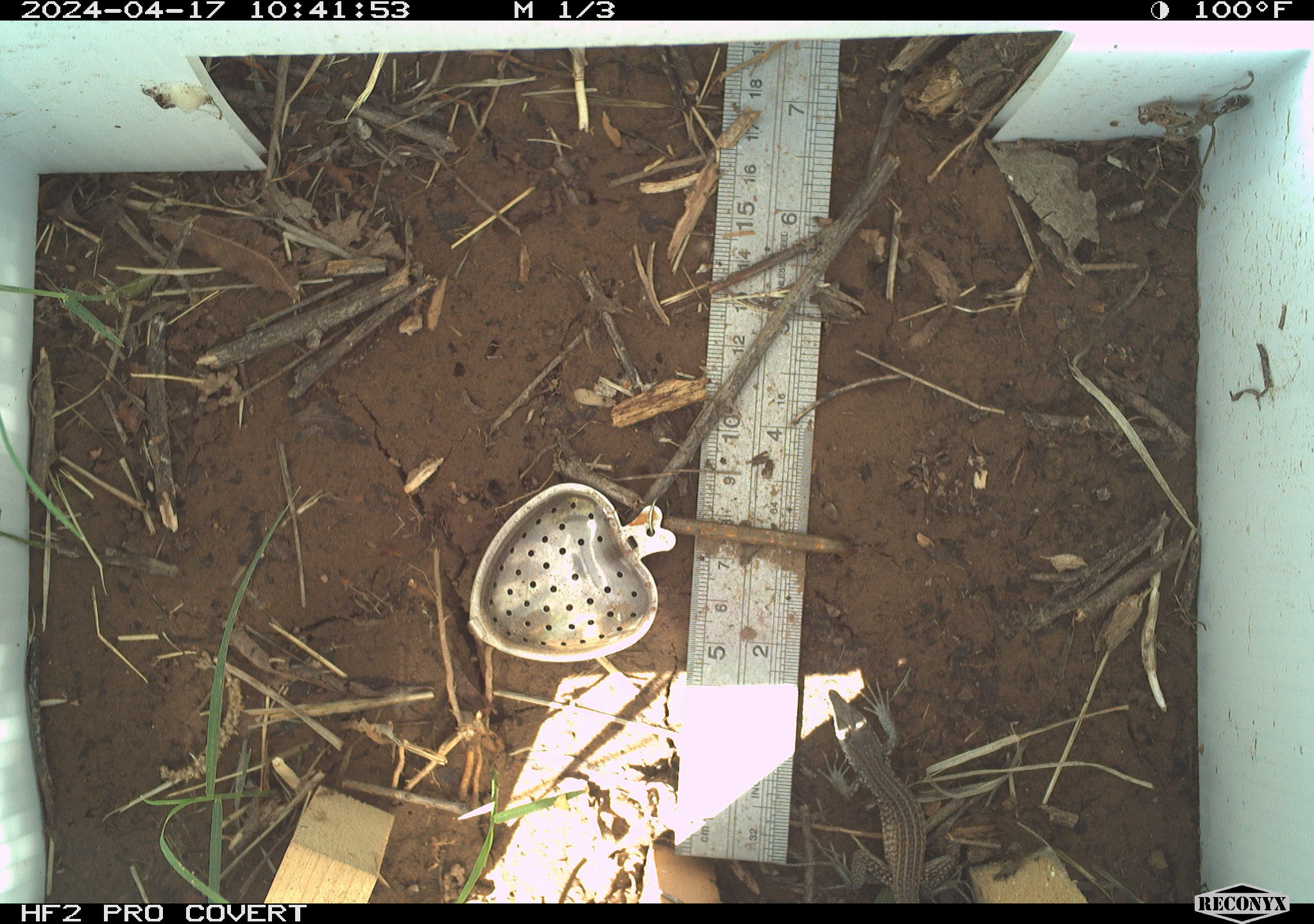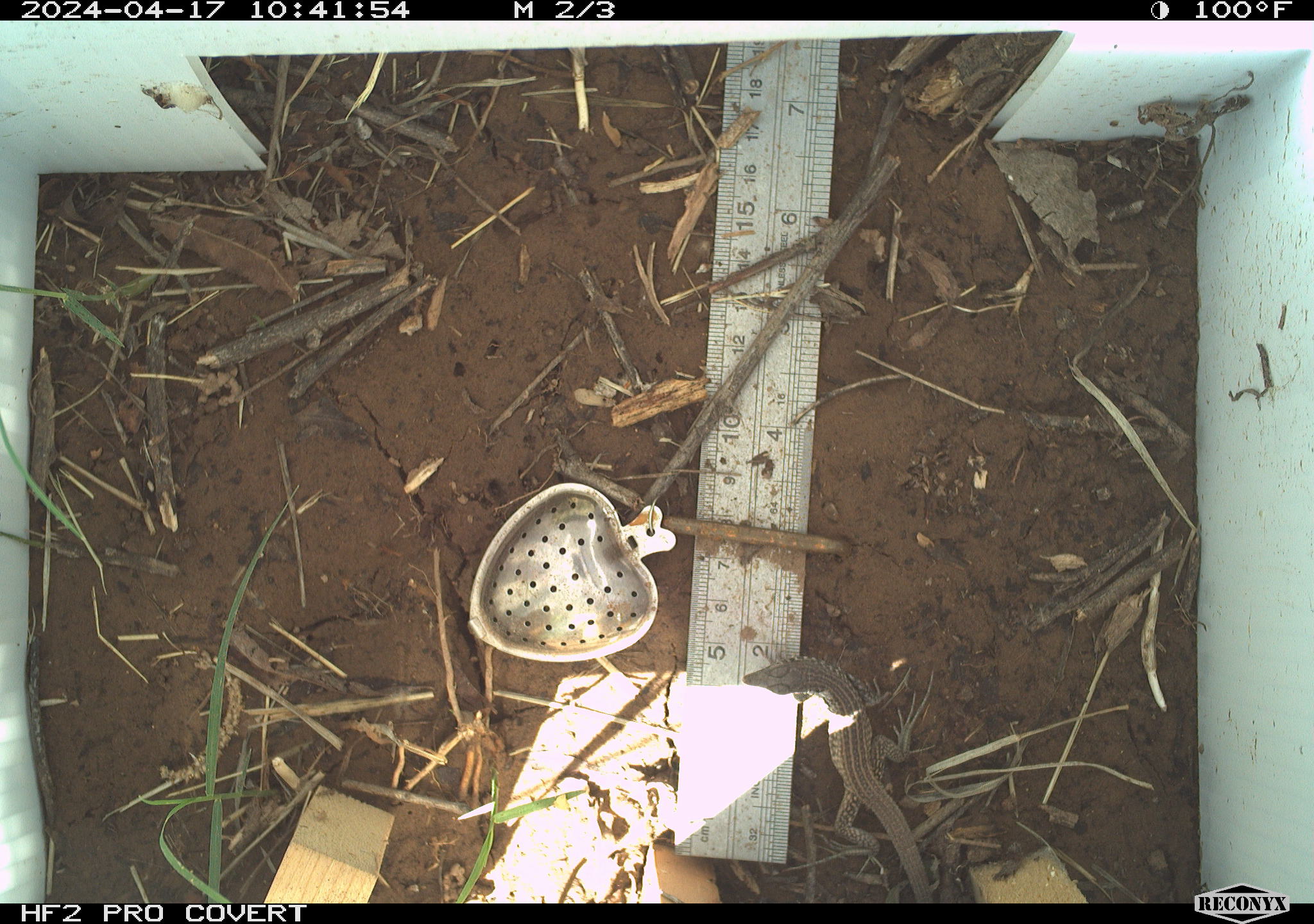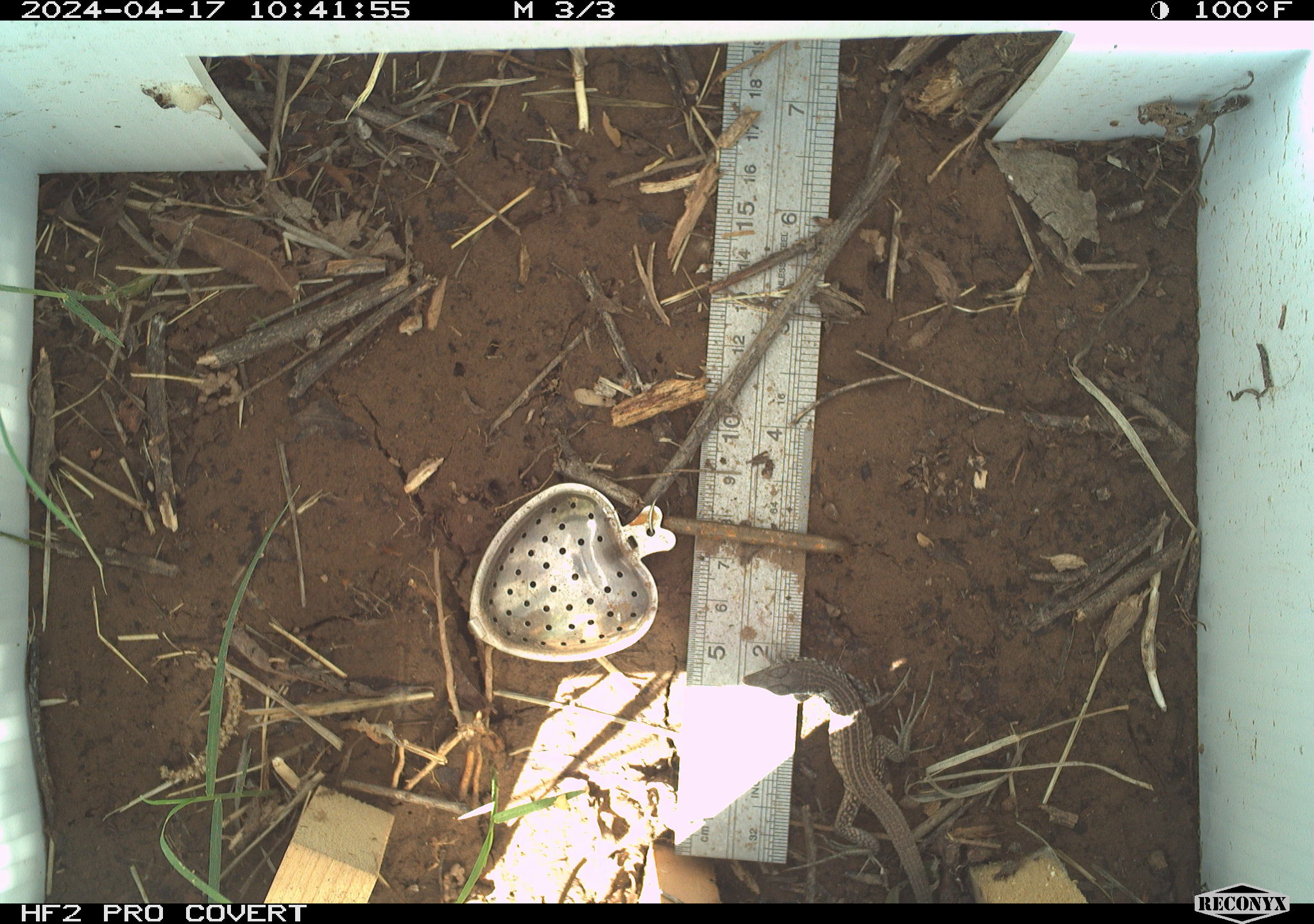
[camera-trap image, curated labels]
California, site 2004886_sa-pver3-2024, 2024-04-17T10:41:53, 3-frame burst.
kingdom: Animalia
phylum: Chordata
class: Reptilia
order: Squamata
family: Teiidae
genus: Aspidoscelis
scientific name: Aspidoscelis tigris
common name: western whiptail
Western whiptail (Aspidoscelis tigris).